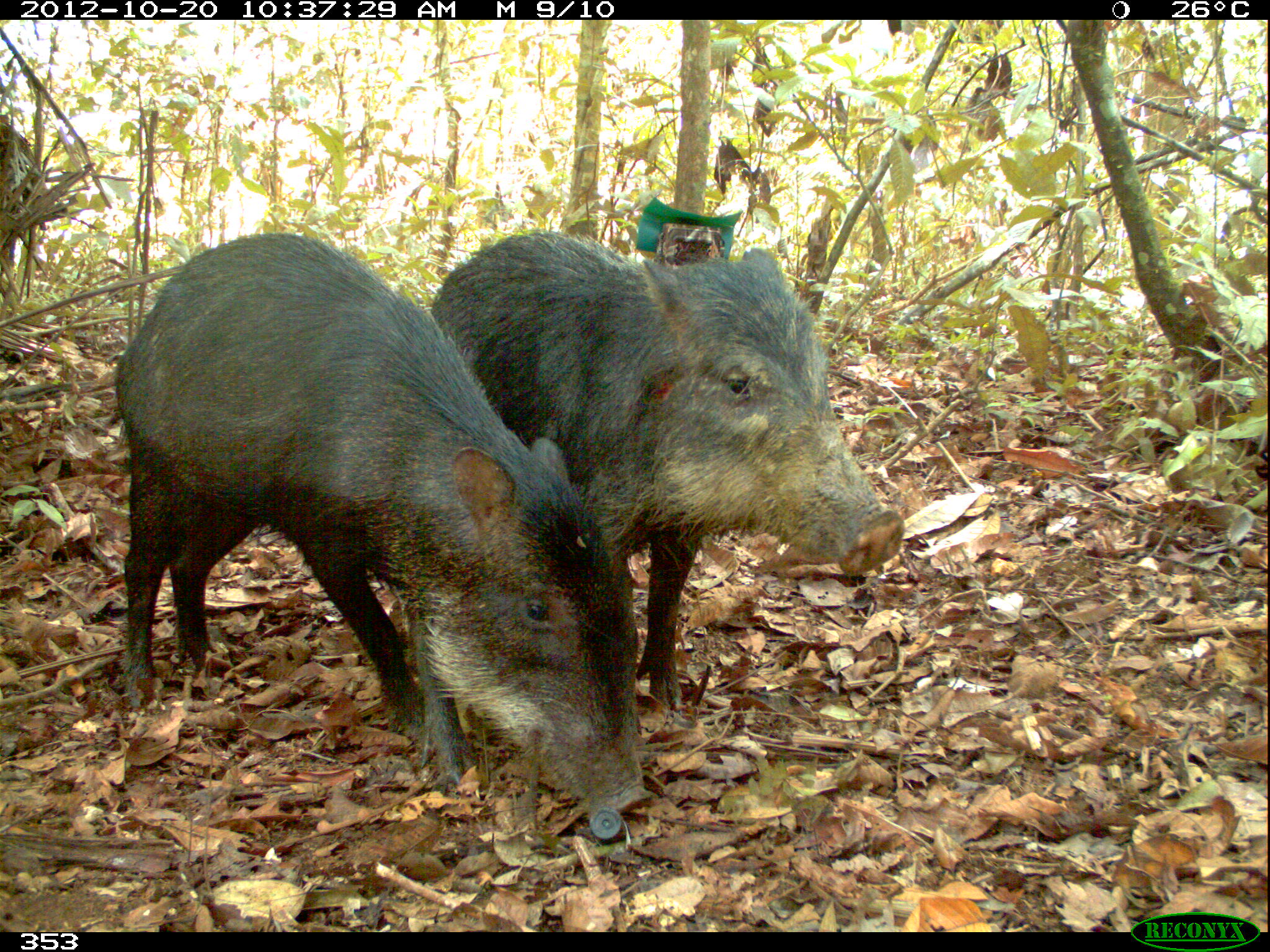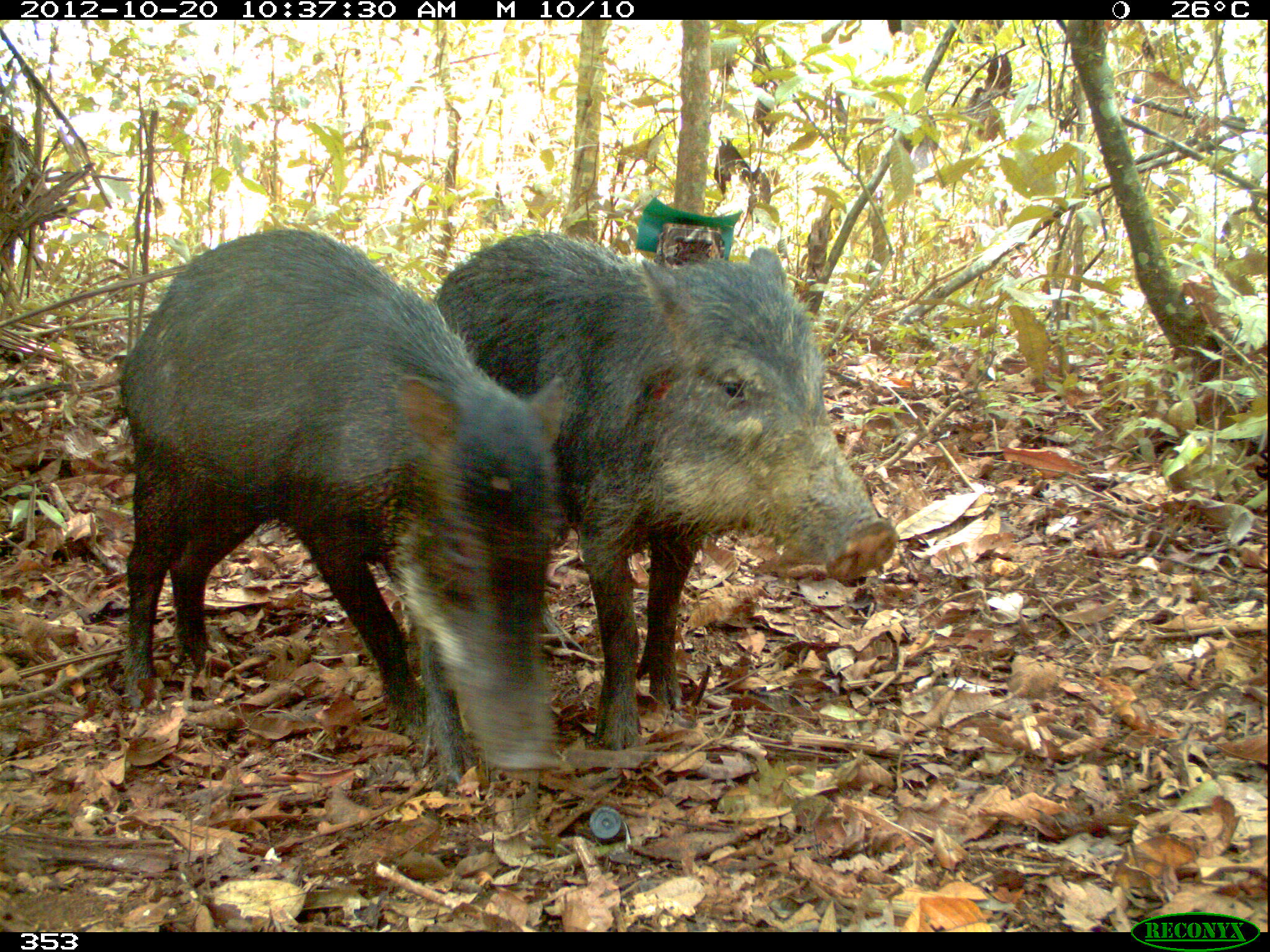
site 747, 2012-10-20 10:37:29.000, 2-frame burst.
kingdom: Animalia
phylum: Chordata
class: Mammalia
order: Artiodactyla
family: Tayassuidae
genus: Tayassu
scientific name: Tayassu pecari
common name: white-lipped peccary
Tayassu pecari (white-lipped peccary).